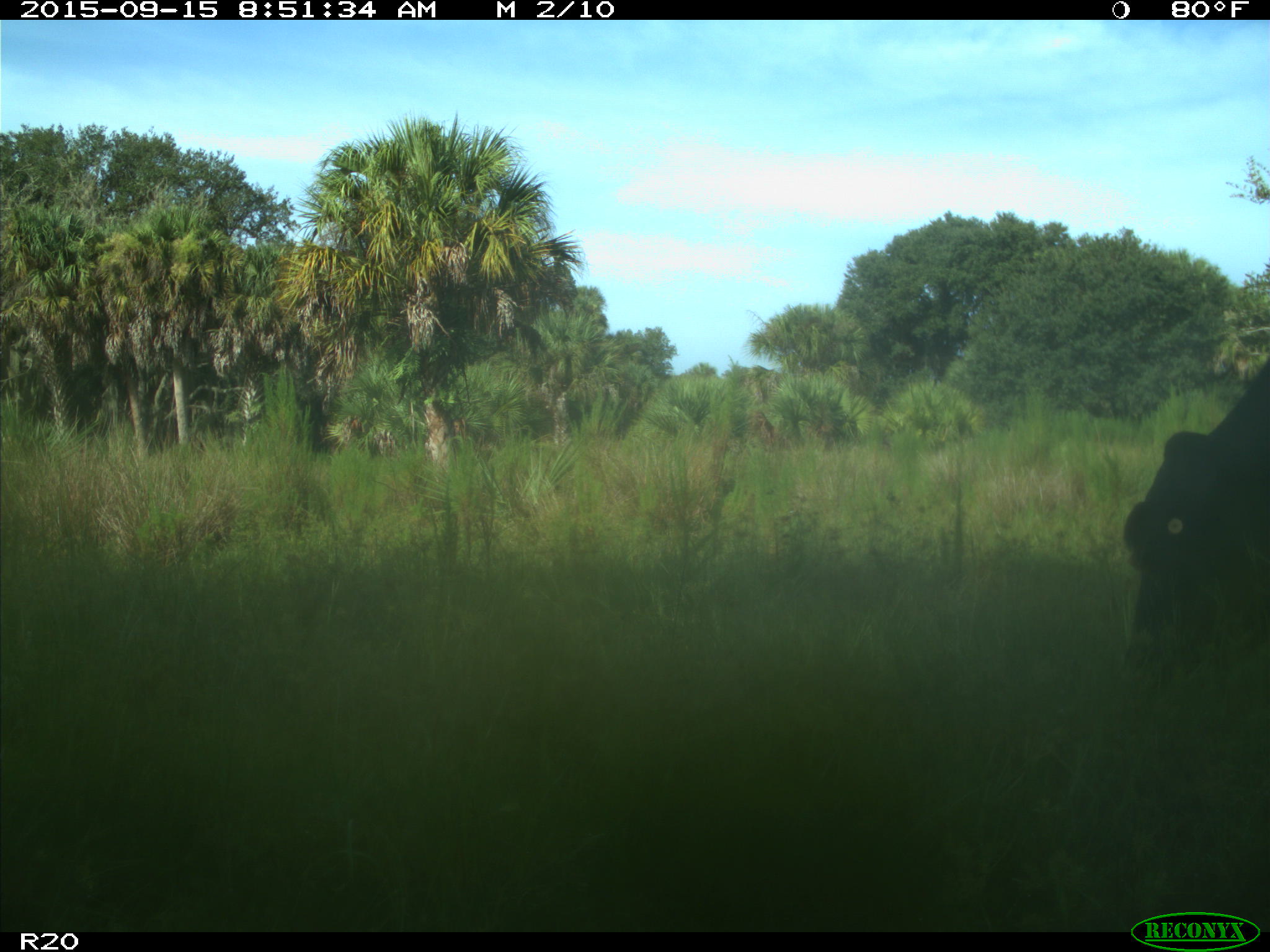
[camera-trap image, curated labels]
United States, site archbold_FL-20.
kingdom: Animalia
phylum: Chordata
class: Mammalia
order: Artiodactyla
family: Bovidae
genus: Bos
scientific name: Bos taurus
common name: domestic cow